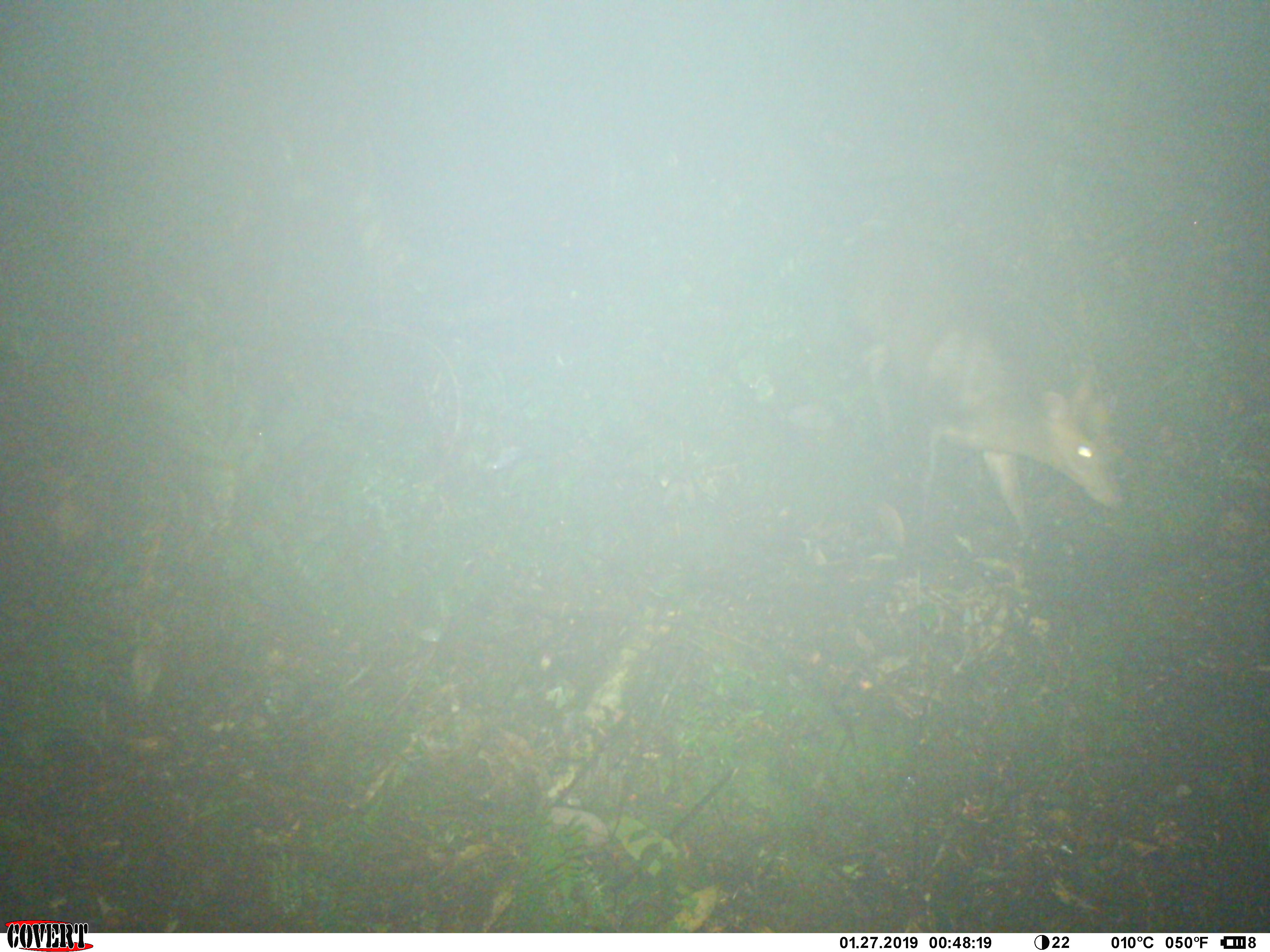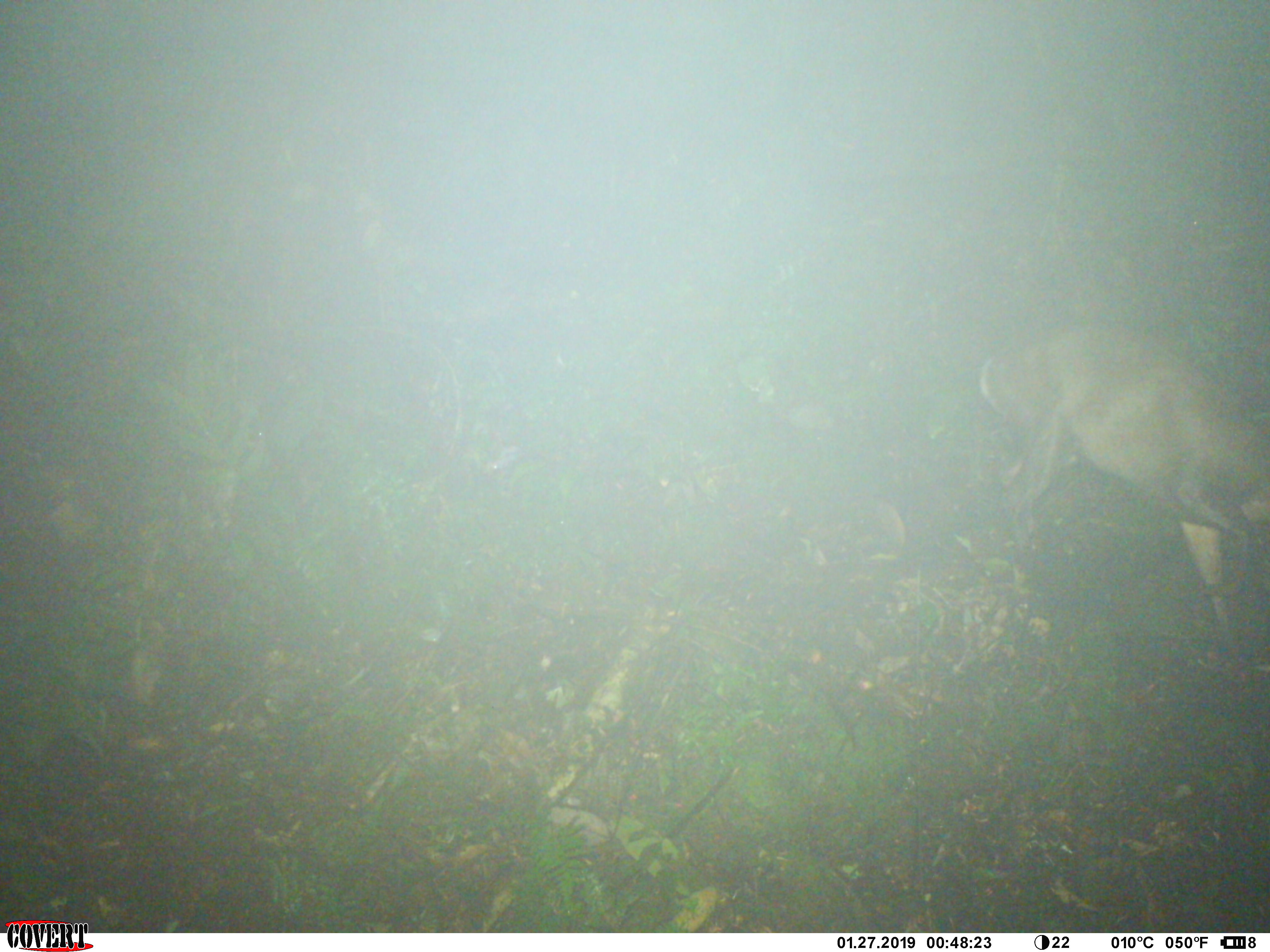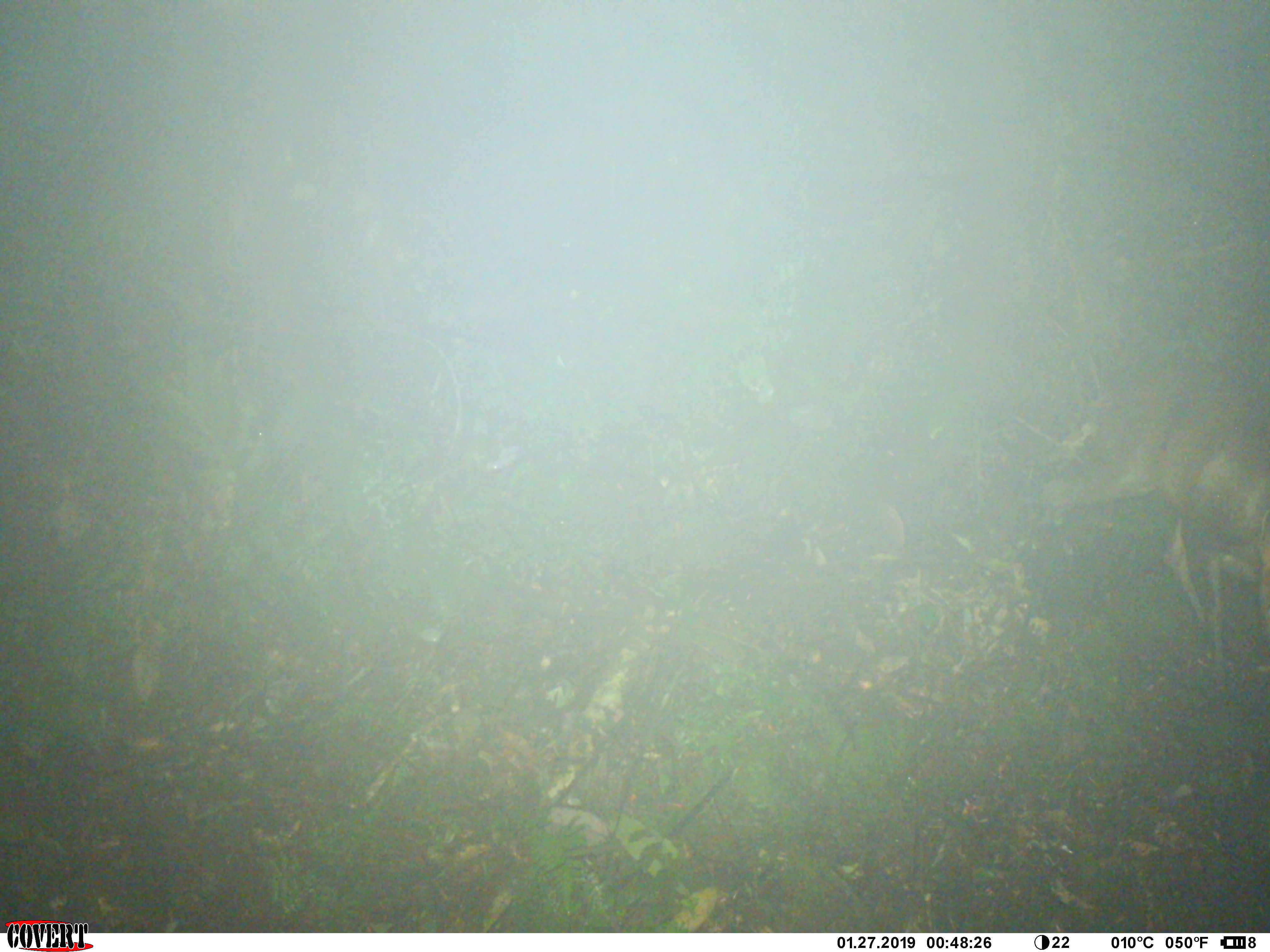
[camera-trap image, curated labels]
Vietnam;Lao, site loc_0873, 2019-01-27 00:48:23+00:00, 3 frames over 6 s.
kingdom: Animalia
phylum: Chordata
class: Mammalia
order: Artiodactyla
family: Cervidae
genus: Muntiacus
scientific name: Muntiacus rooseveltorum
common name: roosevelt's muntjac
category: roosevelts muntjac group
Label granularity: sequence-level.